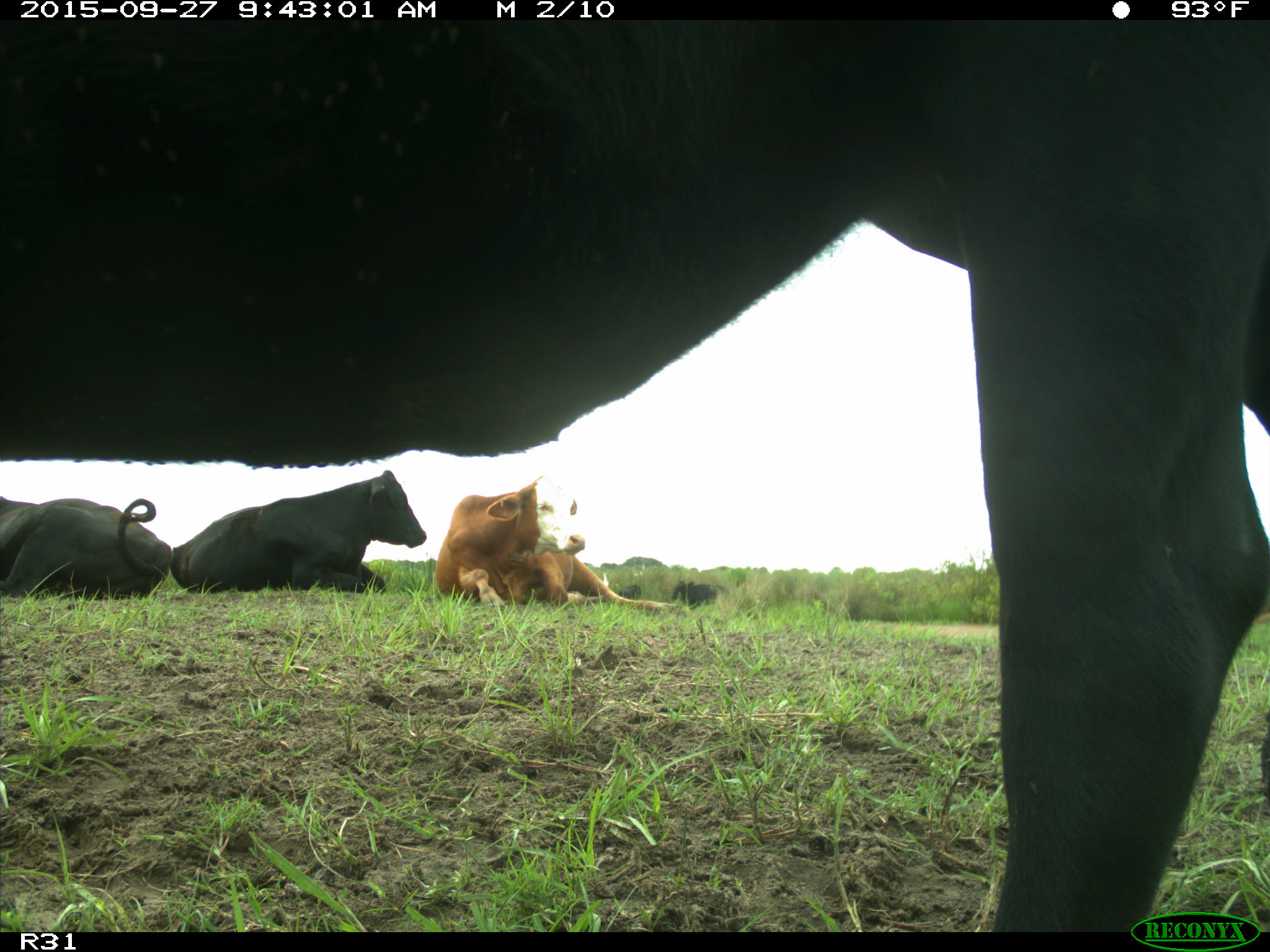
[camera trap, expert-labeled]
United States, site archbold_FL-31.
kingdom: Animalia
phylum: Chordata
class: Mammalia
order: Artiodactyla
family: Bovidae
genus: Bos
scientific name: Bos taurus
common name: domestic cow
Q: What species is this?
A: Bos taurus (domestic cow).